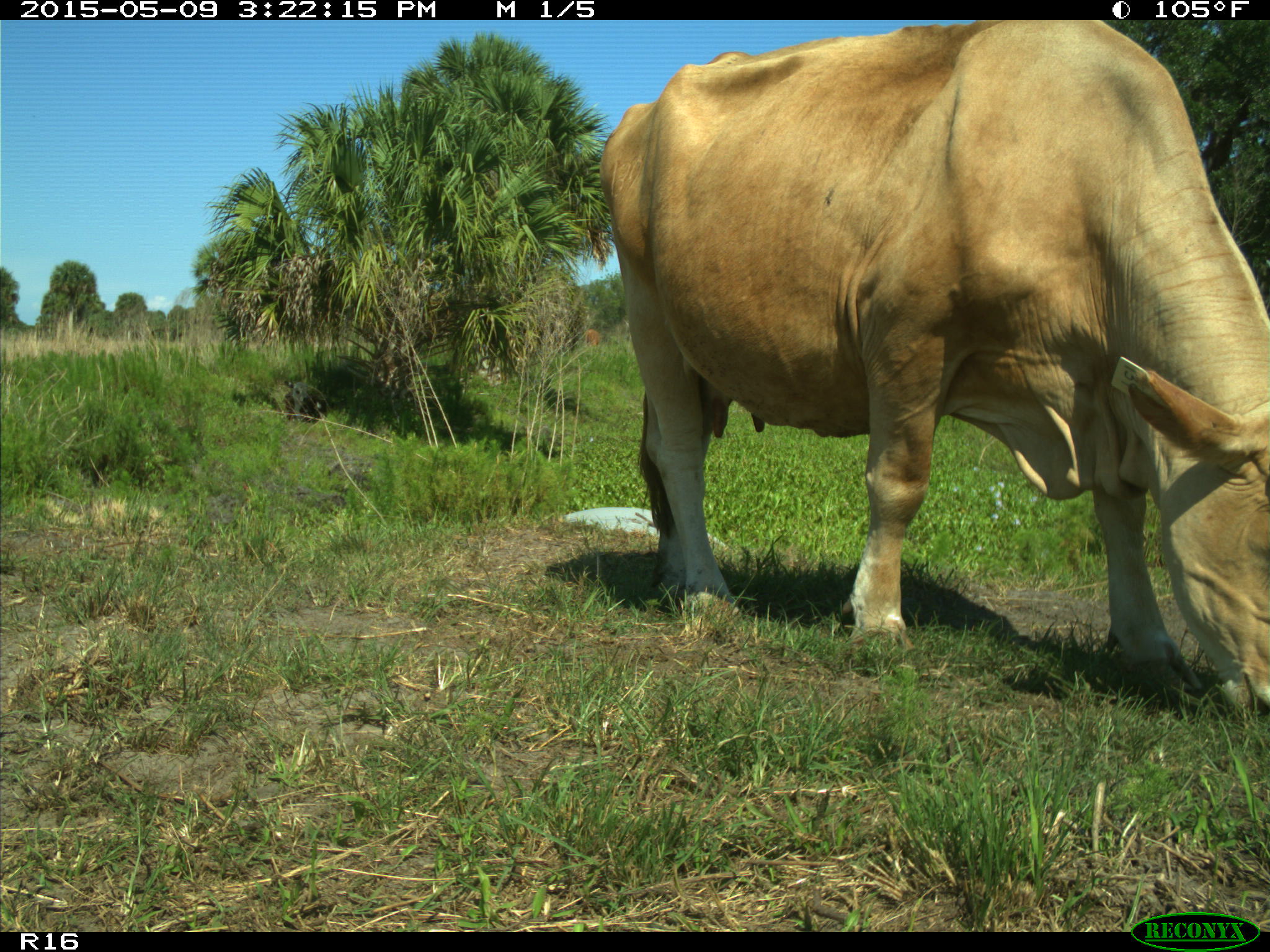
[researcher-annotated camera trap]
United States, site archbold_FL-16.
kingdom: Animalia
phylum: Chordata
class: Mammalia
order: Artiodactyla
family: Bovidae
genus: Bos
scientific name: Bos taurus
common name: domestic cow